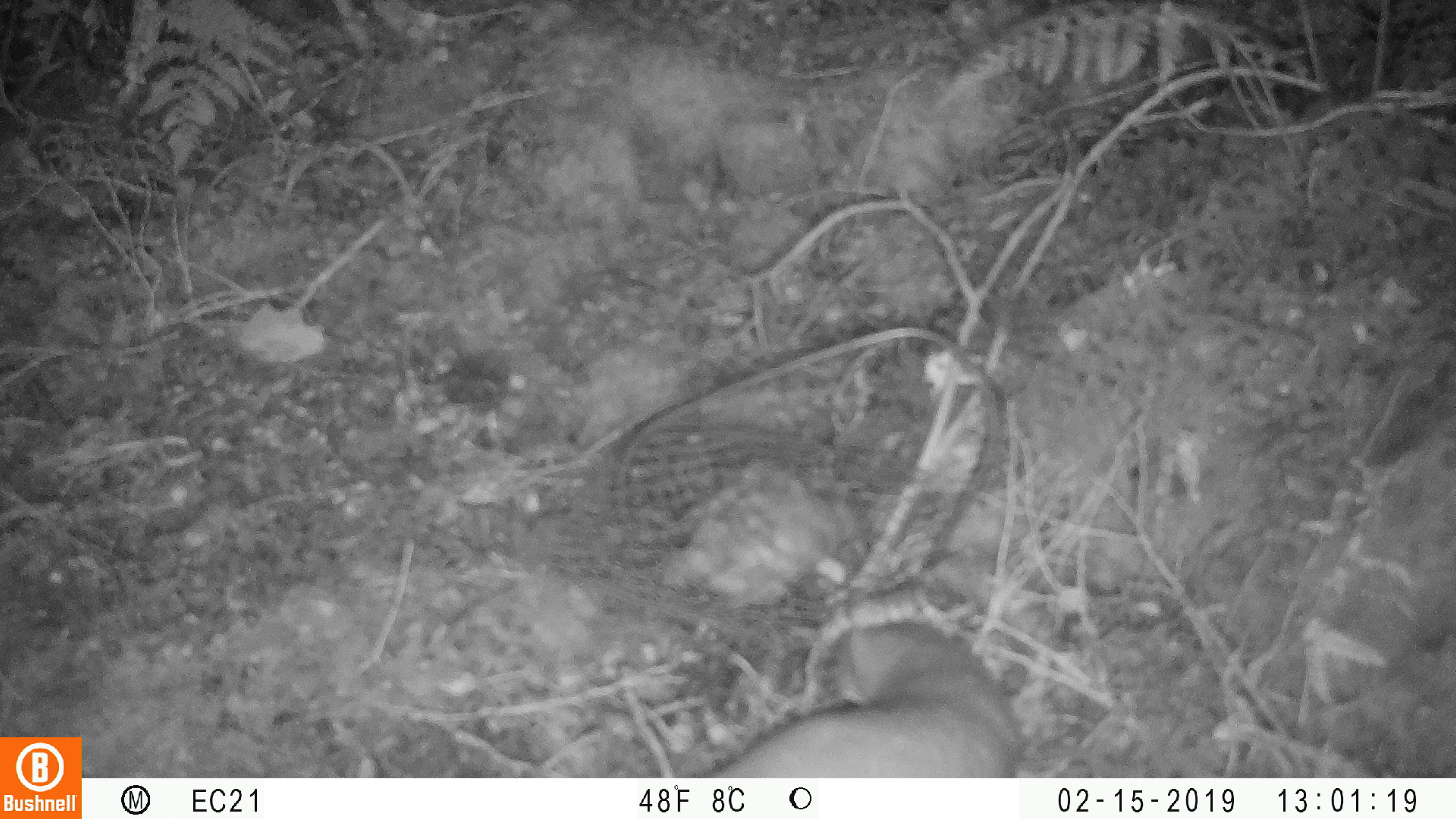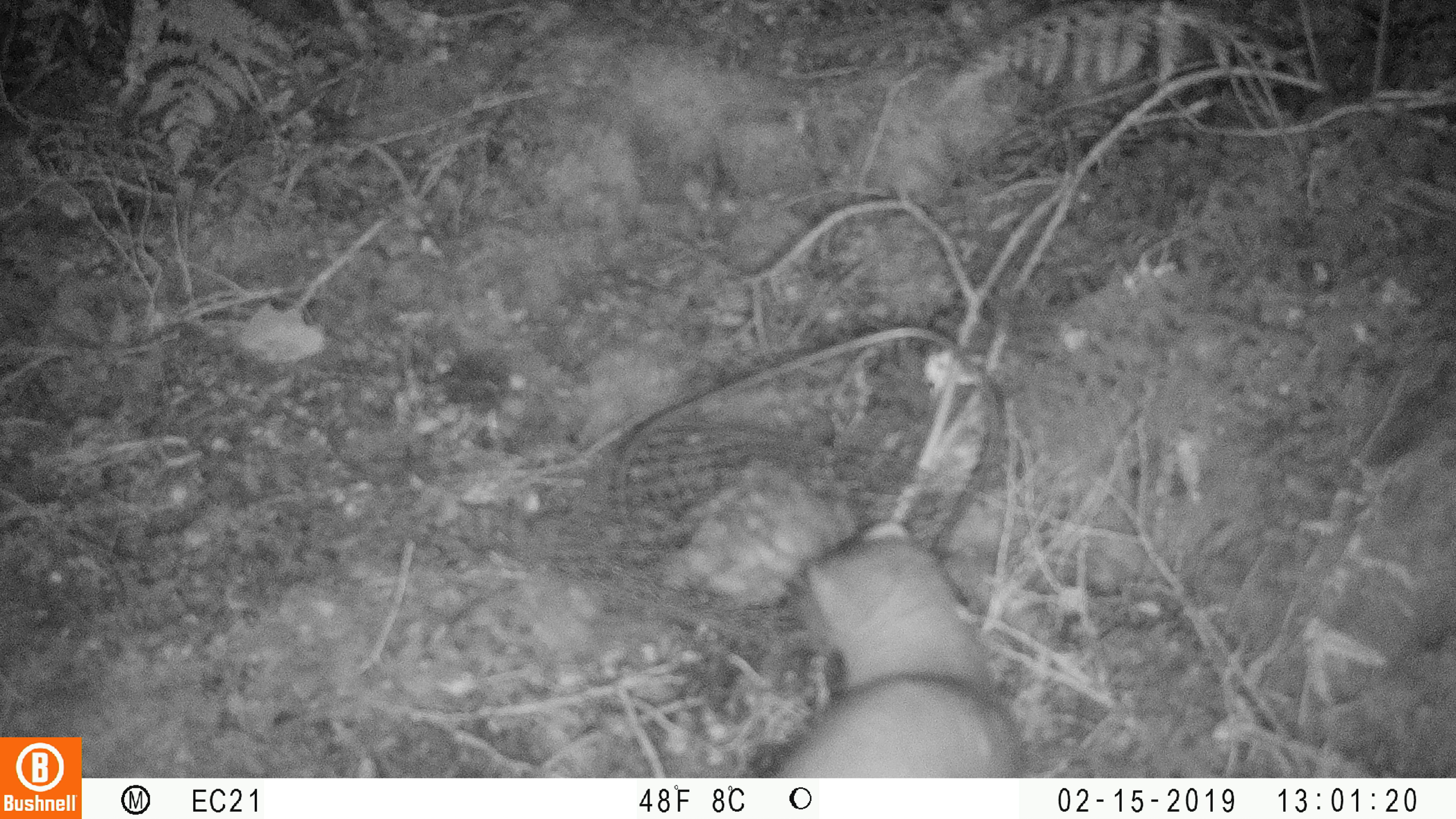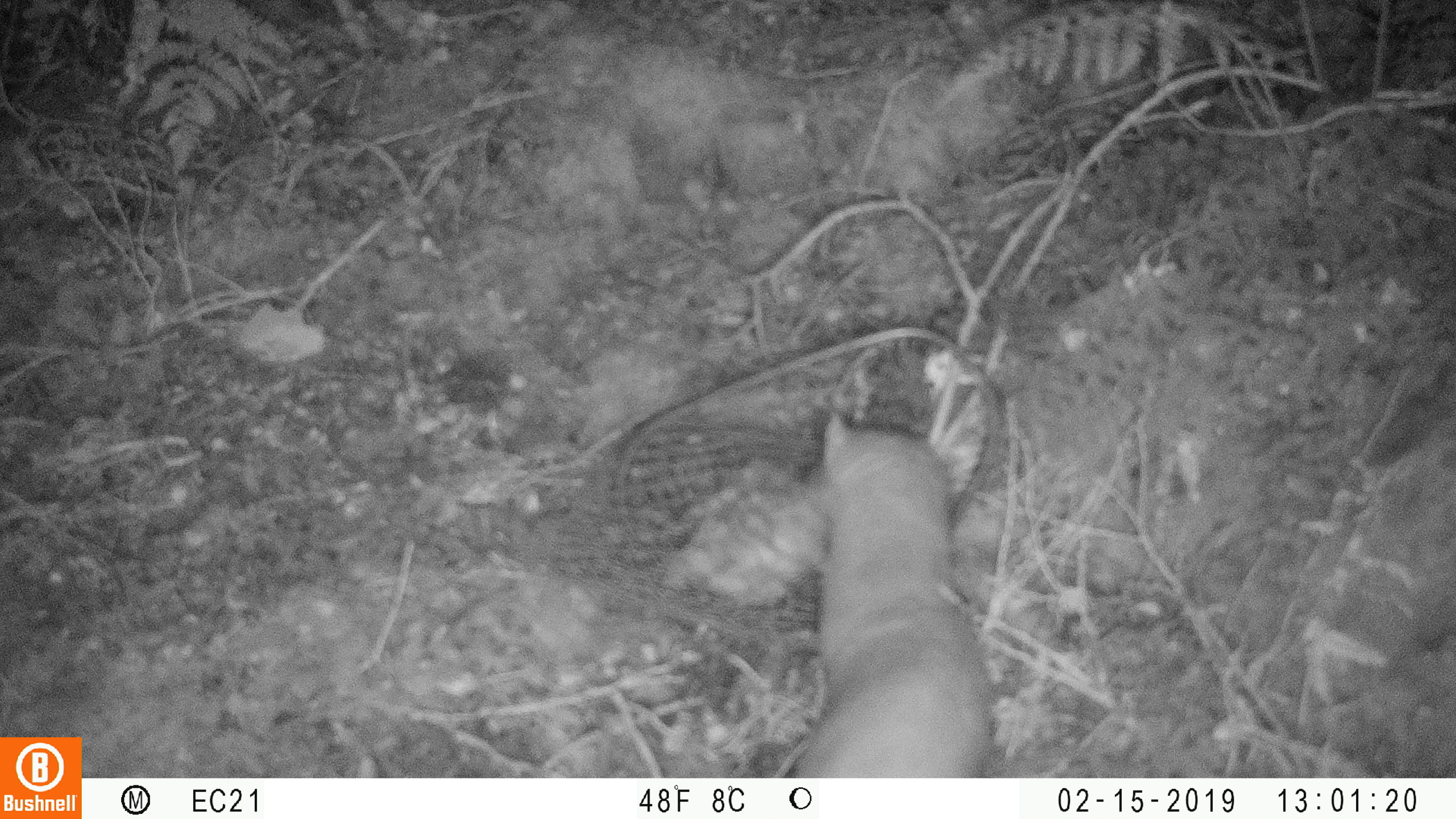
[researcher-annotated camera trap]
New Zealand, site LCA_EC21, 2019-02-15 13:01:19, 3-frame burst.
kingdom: Animalia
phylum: Chordata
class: Mammalia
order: Carnivora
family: Mustelidae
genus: Mustela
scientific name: Mustela erminea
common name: stoat